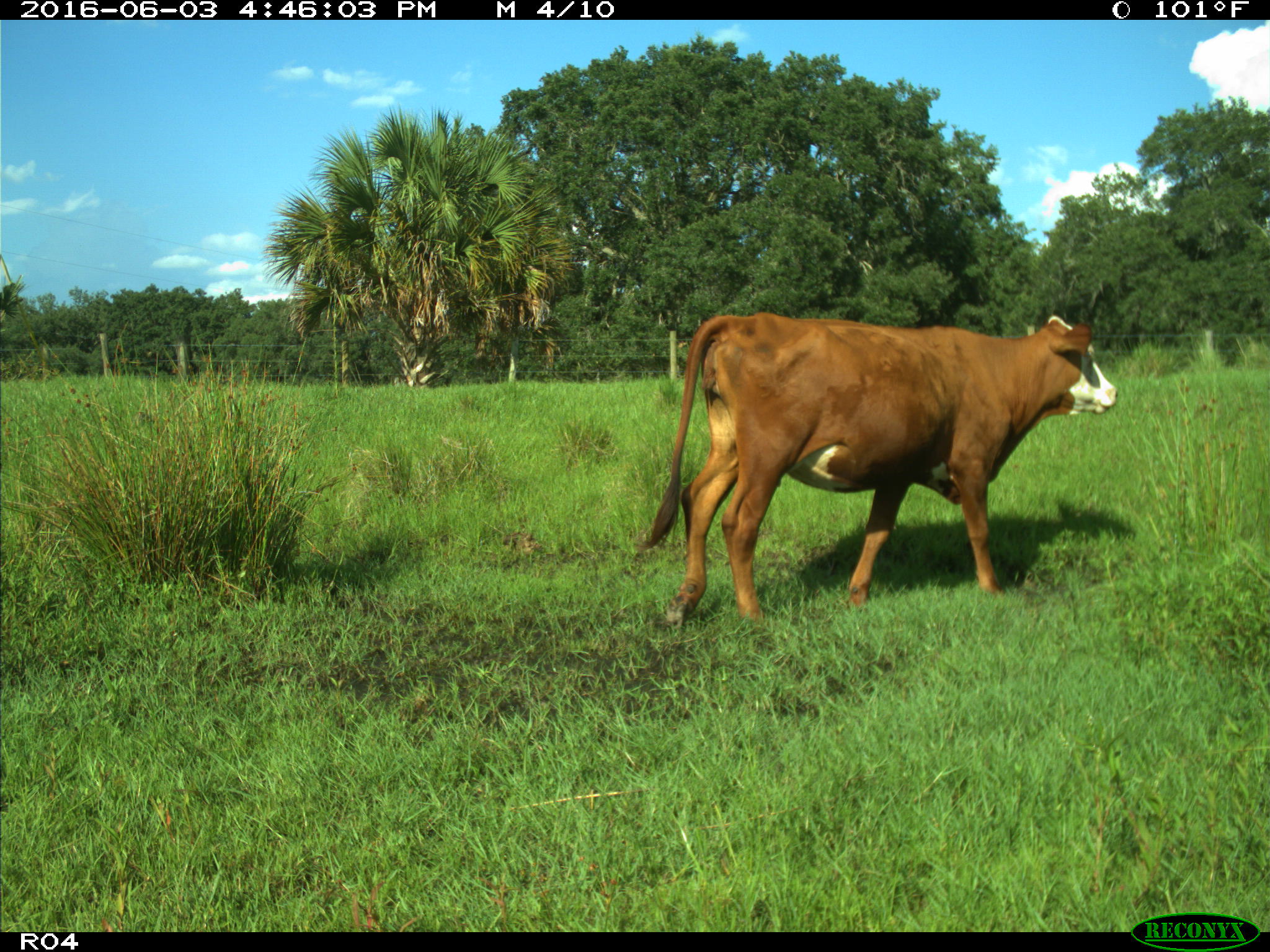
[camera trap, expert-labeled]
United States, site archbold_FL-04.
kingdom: Animalia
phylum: Chordata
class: Mammalia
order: Artiodactyla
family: Bovidae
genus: Bos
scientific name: Bos taurus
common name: domestic cow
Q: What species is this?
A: Bos taurus (domestic cow).